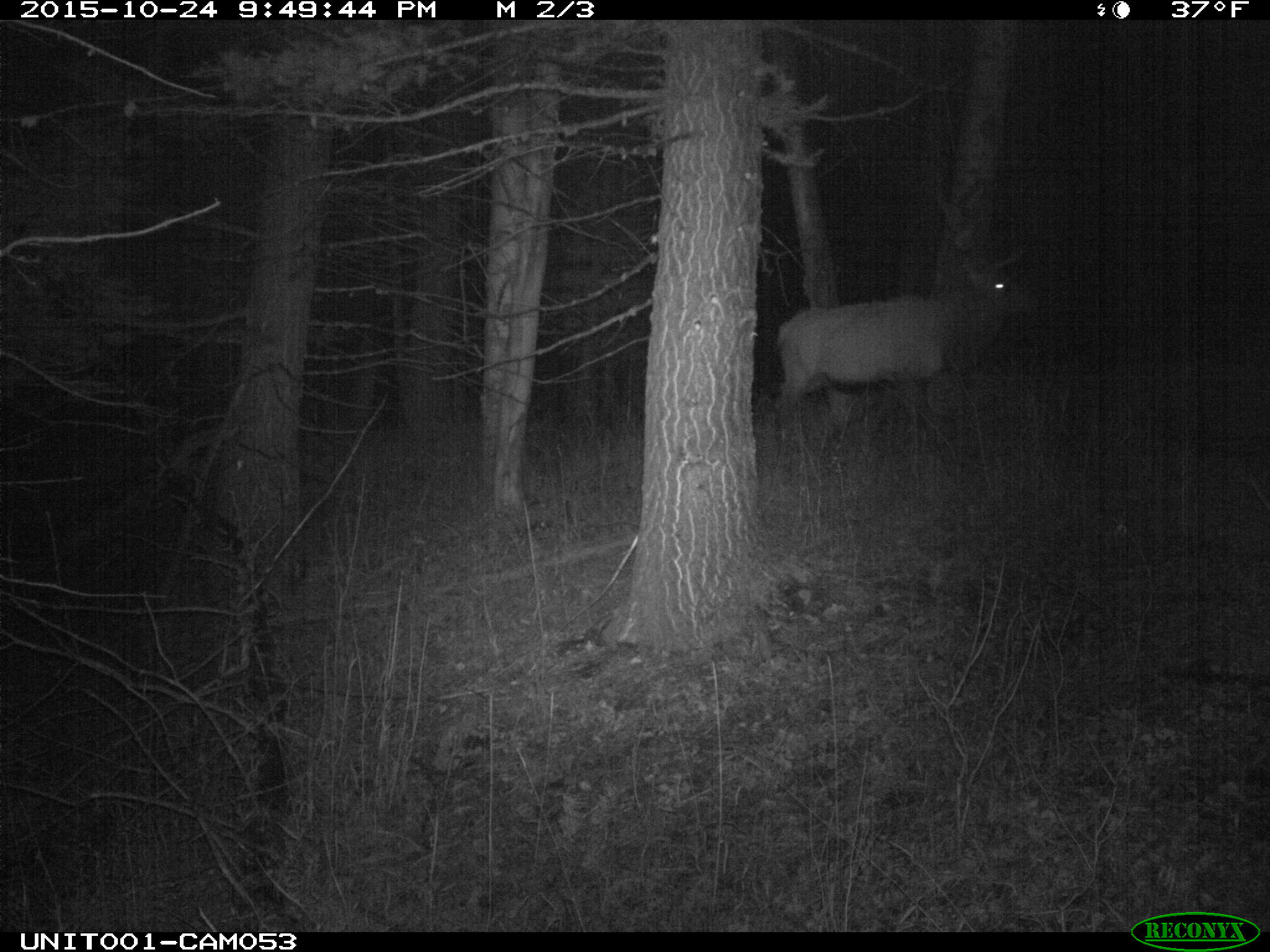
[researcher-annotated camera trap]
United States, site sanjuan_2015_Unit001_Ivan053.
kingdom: Animalia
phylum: Chordata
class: Mammalia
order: Artiodactyla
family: Cervidae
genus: Cervus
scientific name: Cervus elaphus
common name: red deer